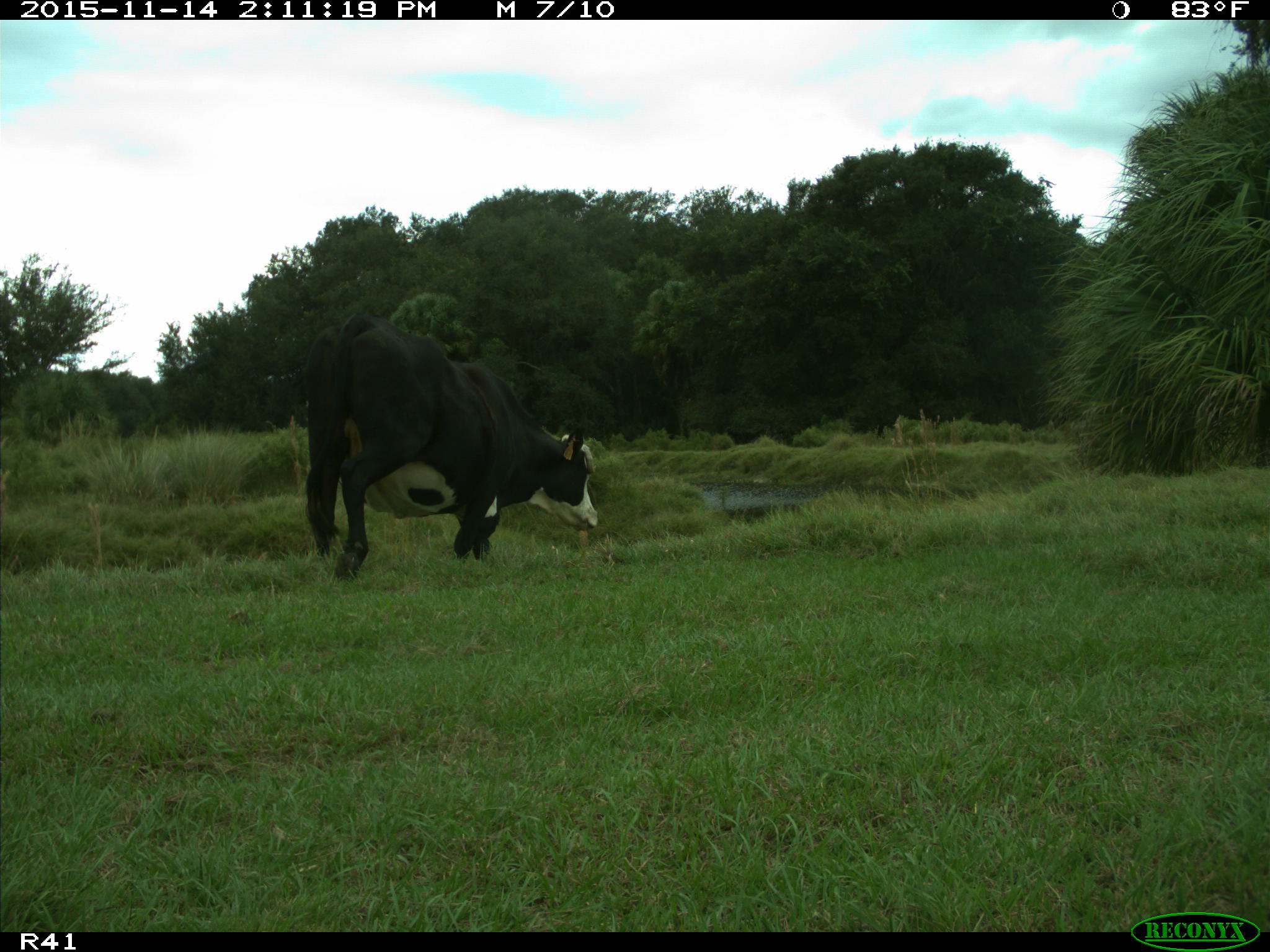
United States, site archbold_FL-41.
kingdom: Animalia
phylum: Chordata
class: Mammalia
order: Artiodactyla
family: Bovidae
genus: Bos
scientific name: Bos taurus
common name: domestic cow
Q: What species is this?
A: Bos taurus (domestic cow).